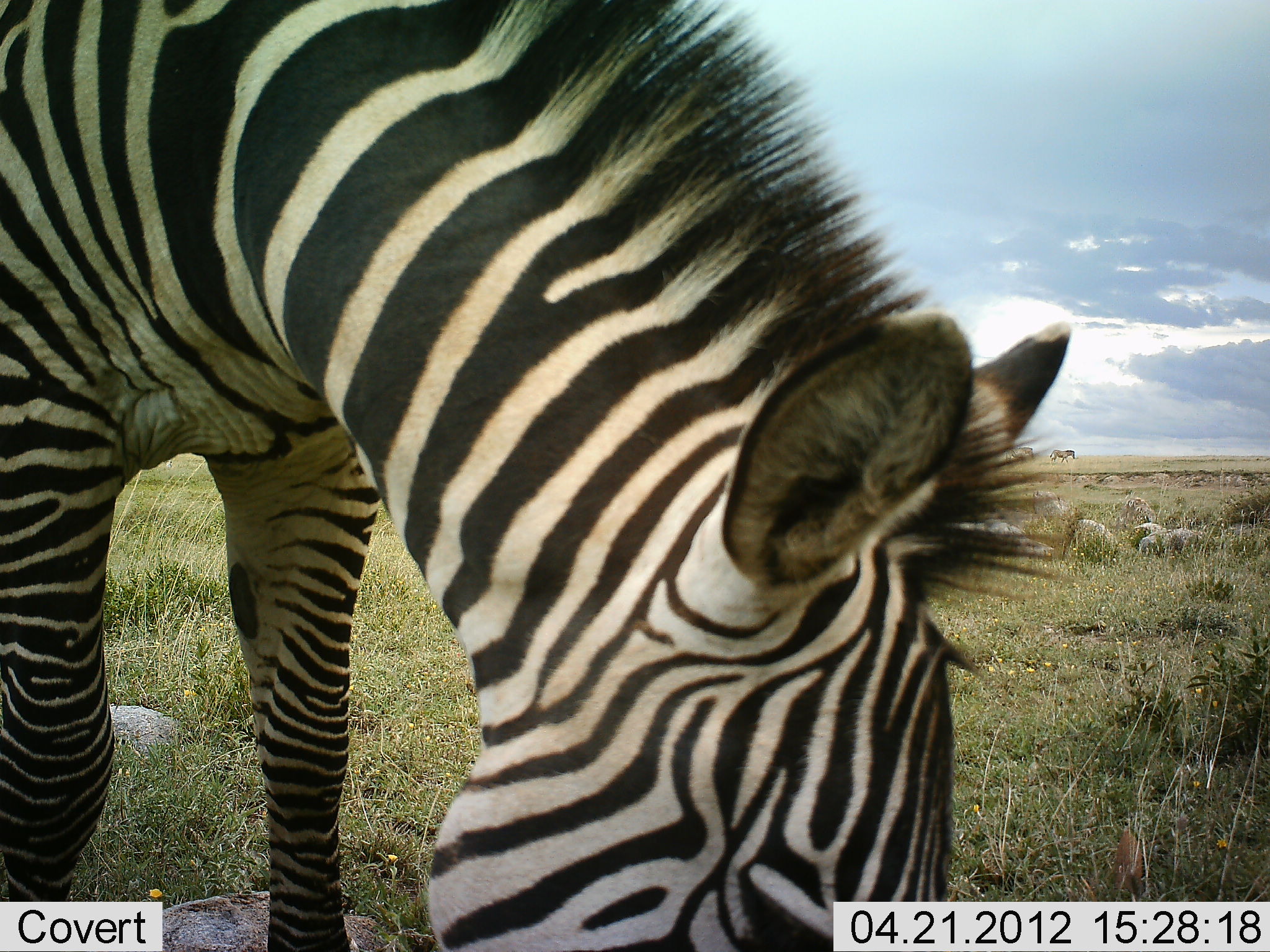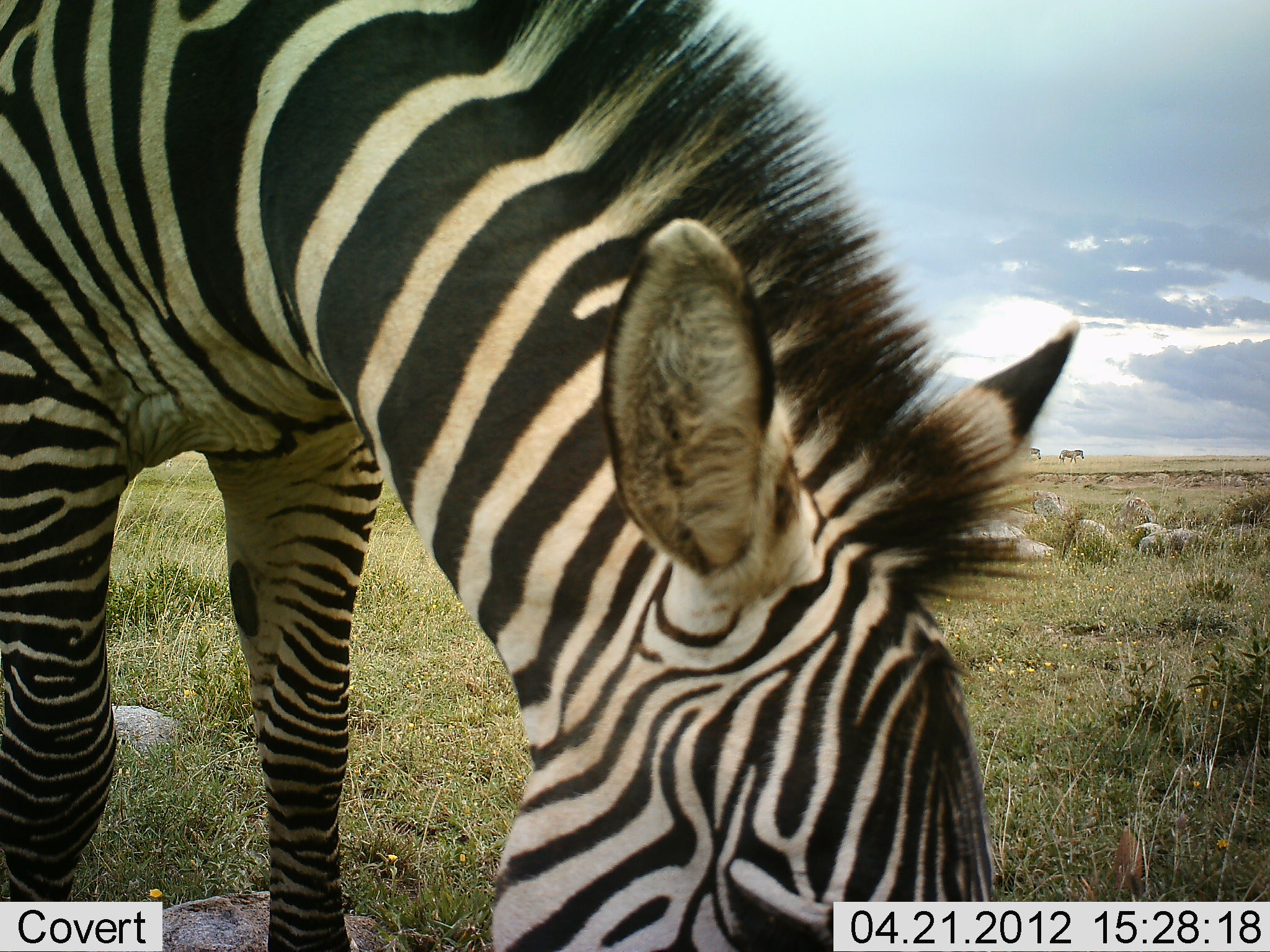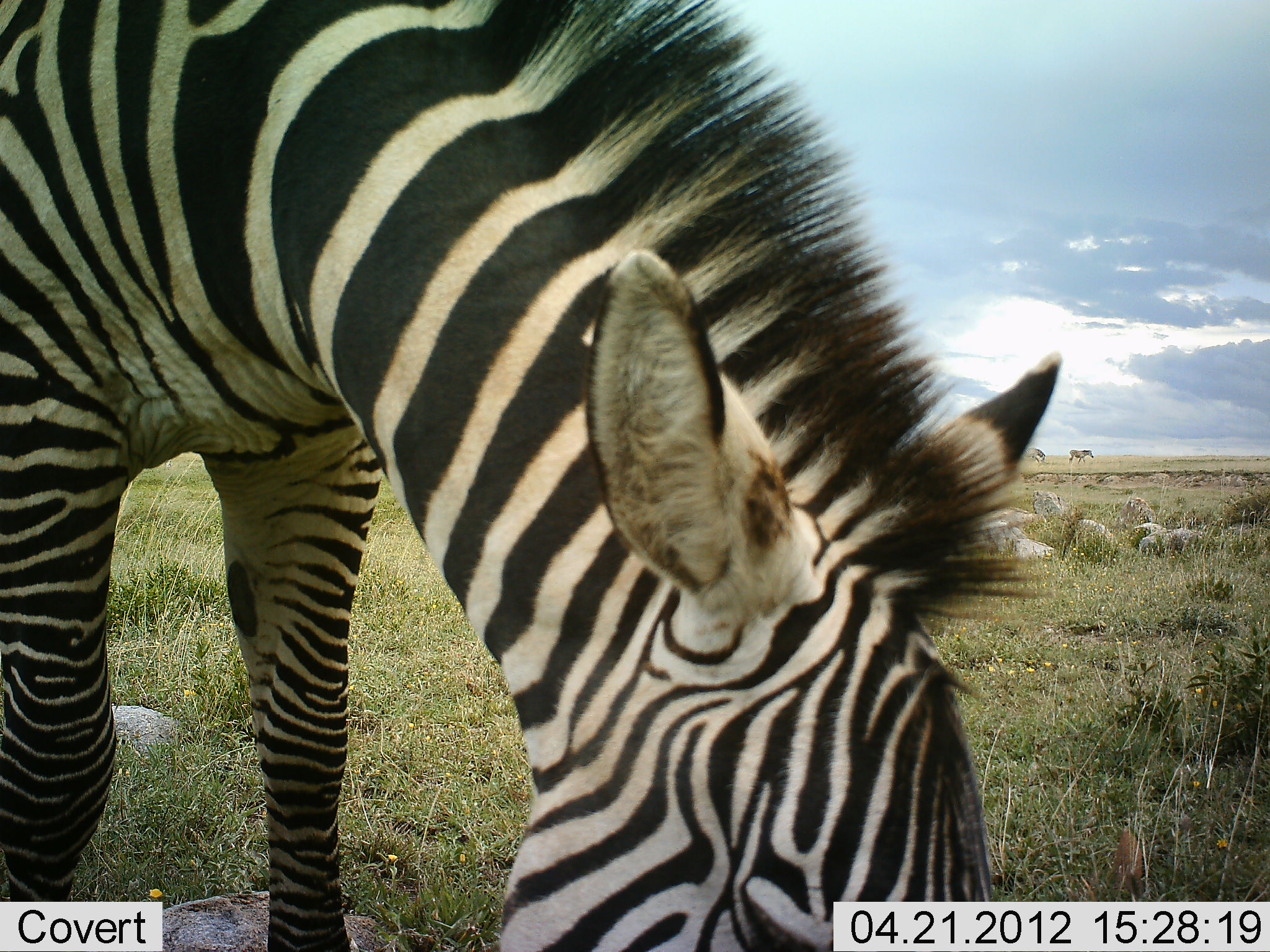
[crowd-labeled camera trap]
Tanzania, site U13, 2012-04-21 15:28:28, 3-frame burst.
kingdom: Animalia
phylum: Chordata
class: Mammalia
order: Perissodactyla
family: Equidae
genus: Equus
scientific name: Equus quagga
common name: plains zebra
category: zebra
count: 3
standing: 14%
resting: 0%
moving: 50%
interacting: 0%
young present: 0%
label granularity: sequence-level